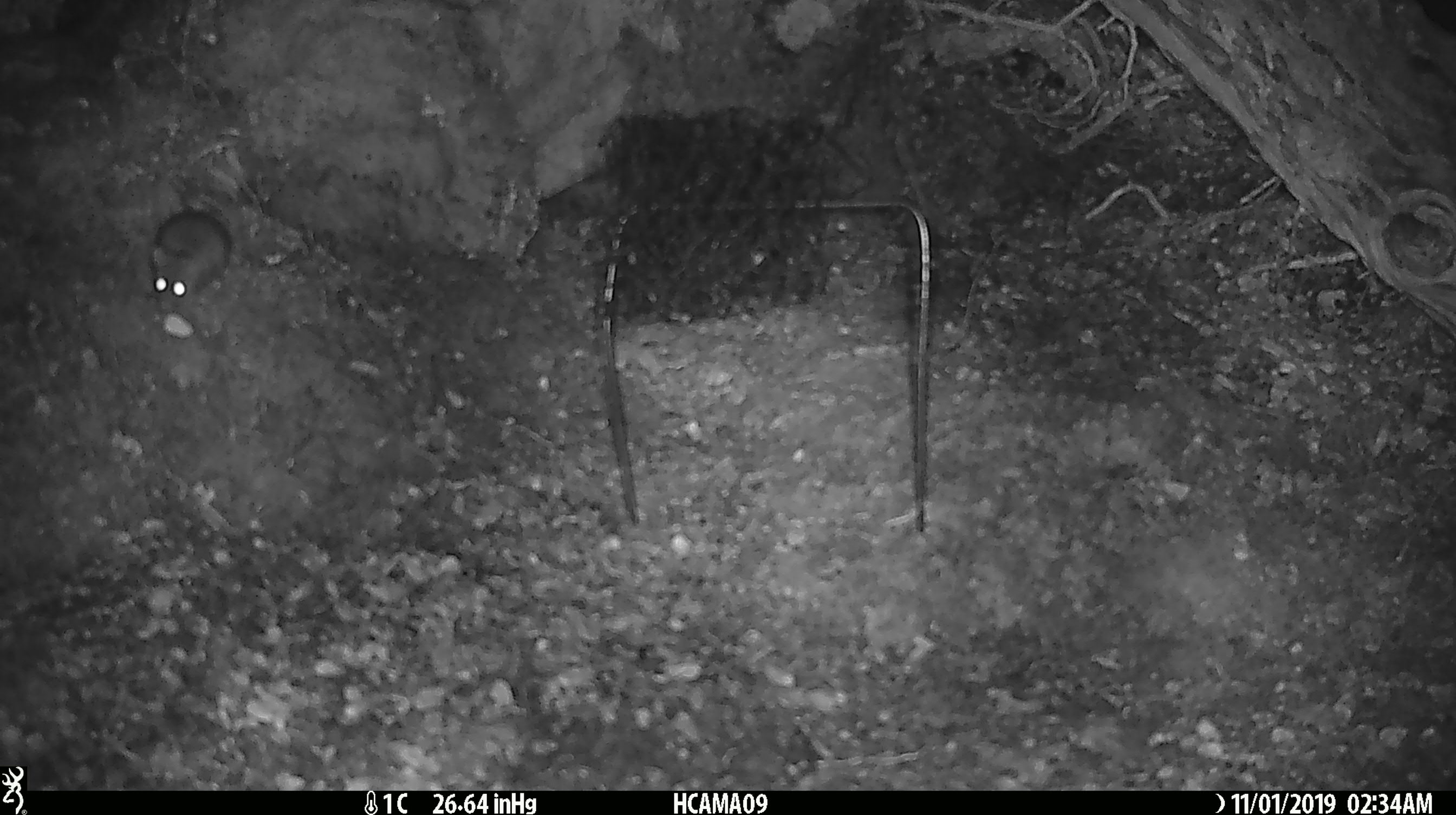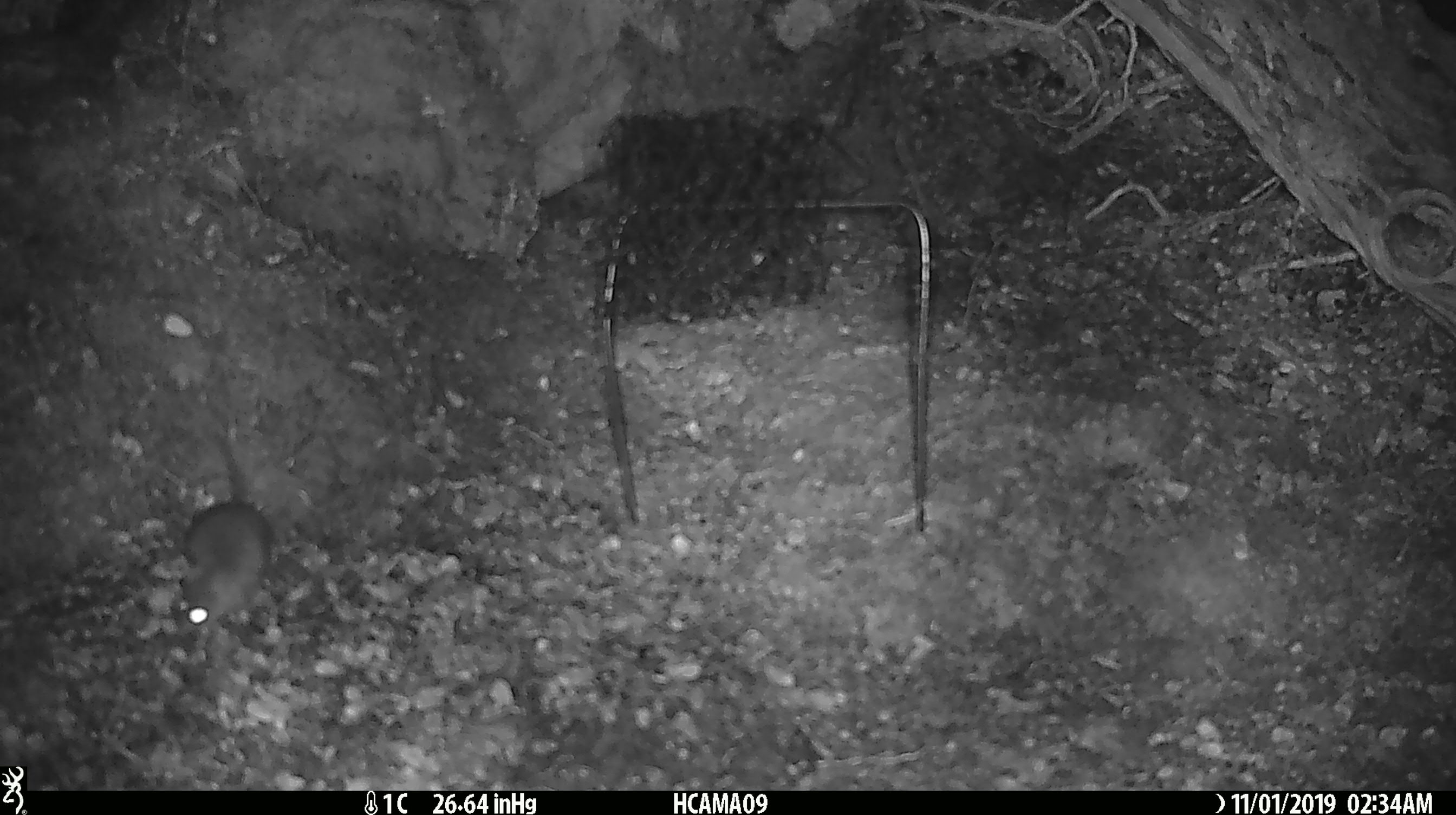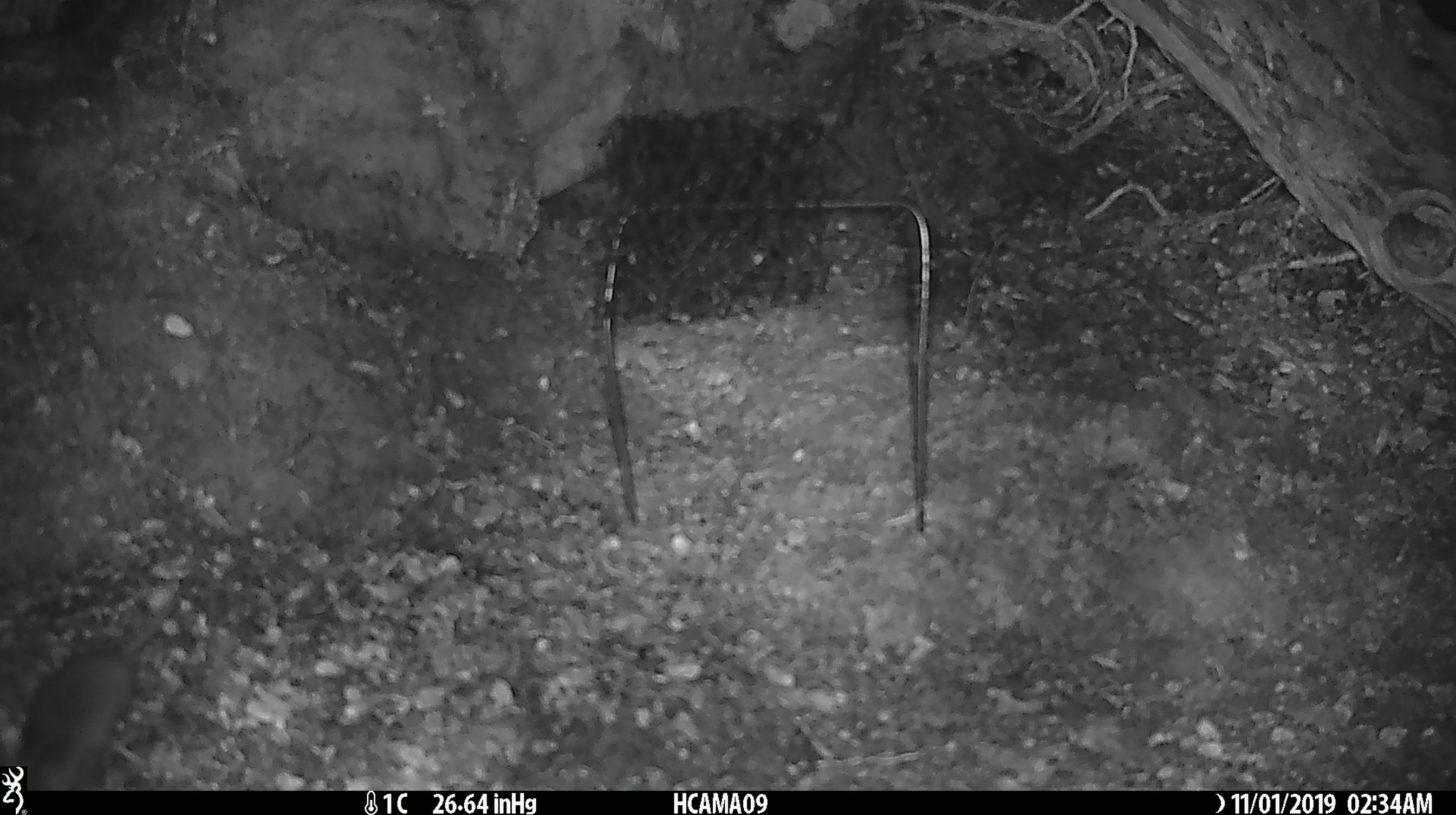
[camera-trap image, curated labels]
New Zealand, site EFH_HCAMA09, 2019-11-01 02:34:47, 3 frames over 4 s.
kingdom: Animalia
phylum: Chordata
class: Mammalia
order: Rodentia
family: Muridae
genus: Mus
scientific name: Mus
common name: mouse